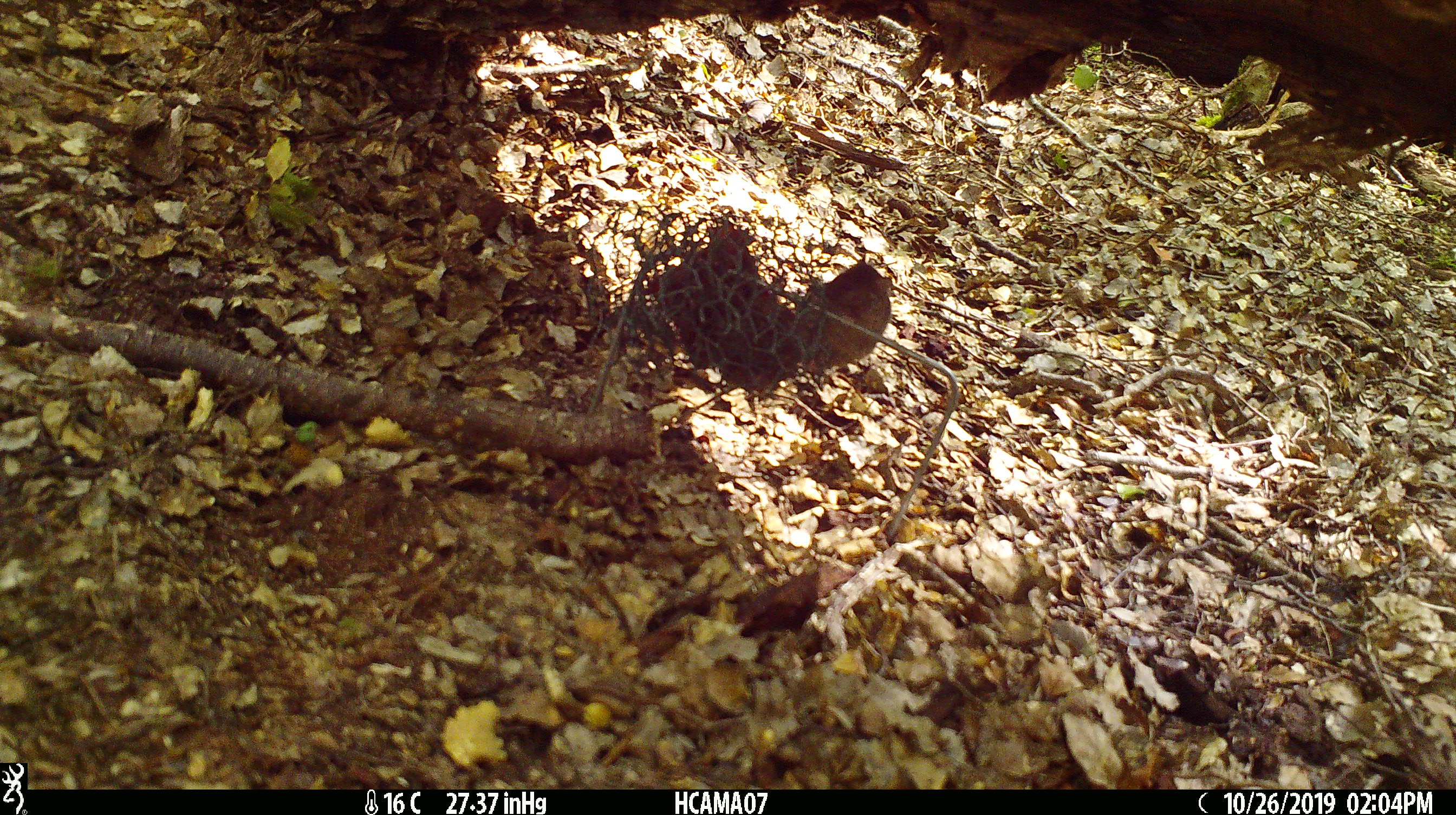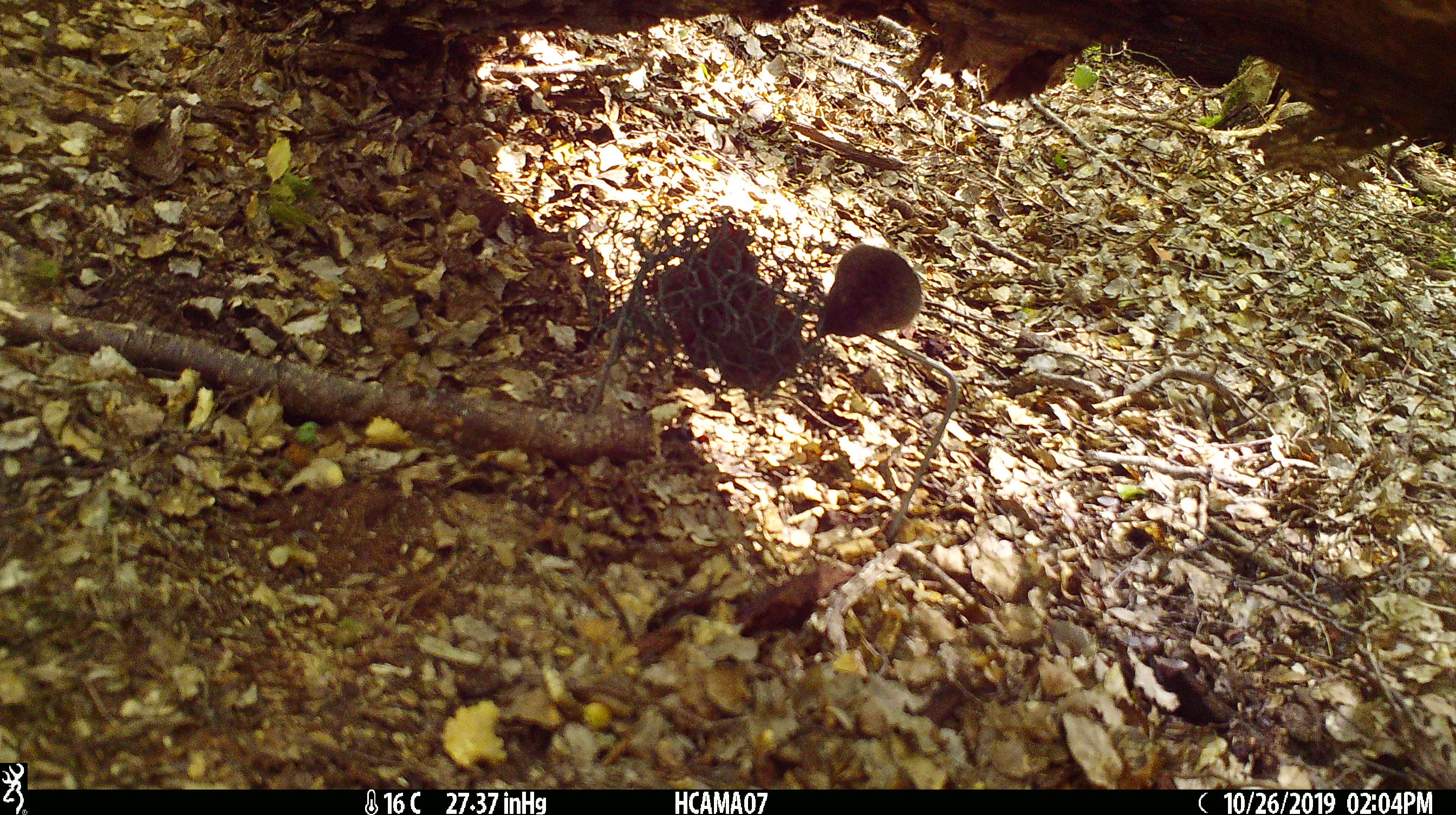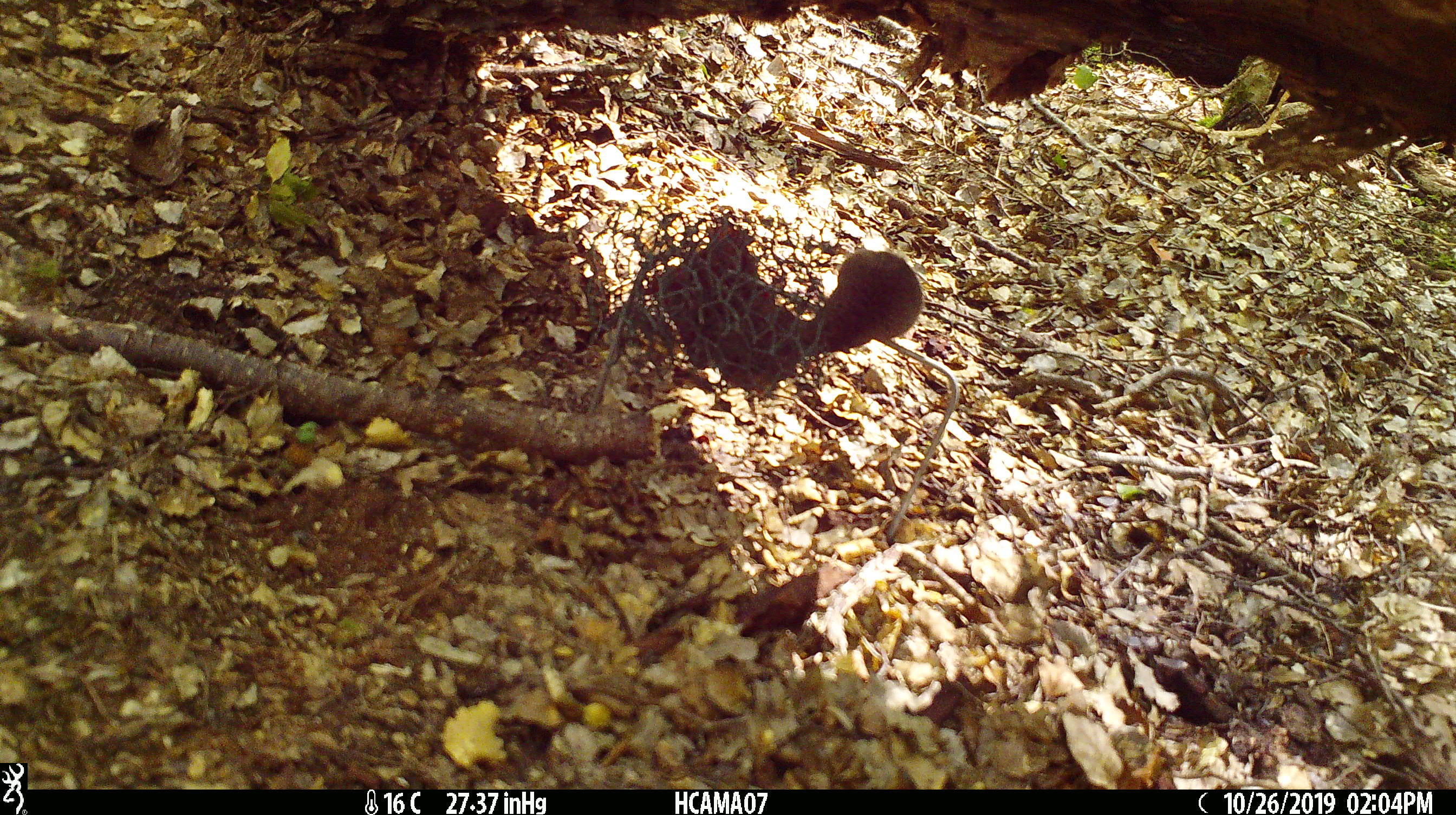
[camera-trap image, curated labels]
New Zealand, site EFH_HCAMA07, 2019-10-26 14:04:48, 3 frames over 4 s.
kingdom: Animalia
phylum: Chordata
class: Mammalia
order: Rodentia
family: Muridae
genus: Mus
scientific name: Mus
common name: mouse